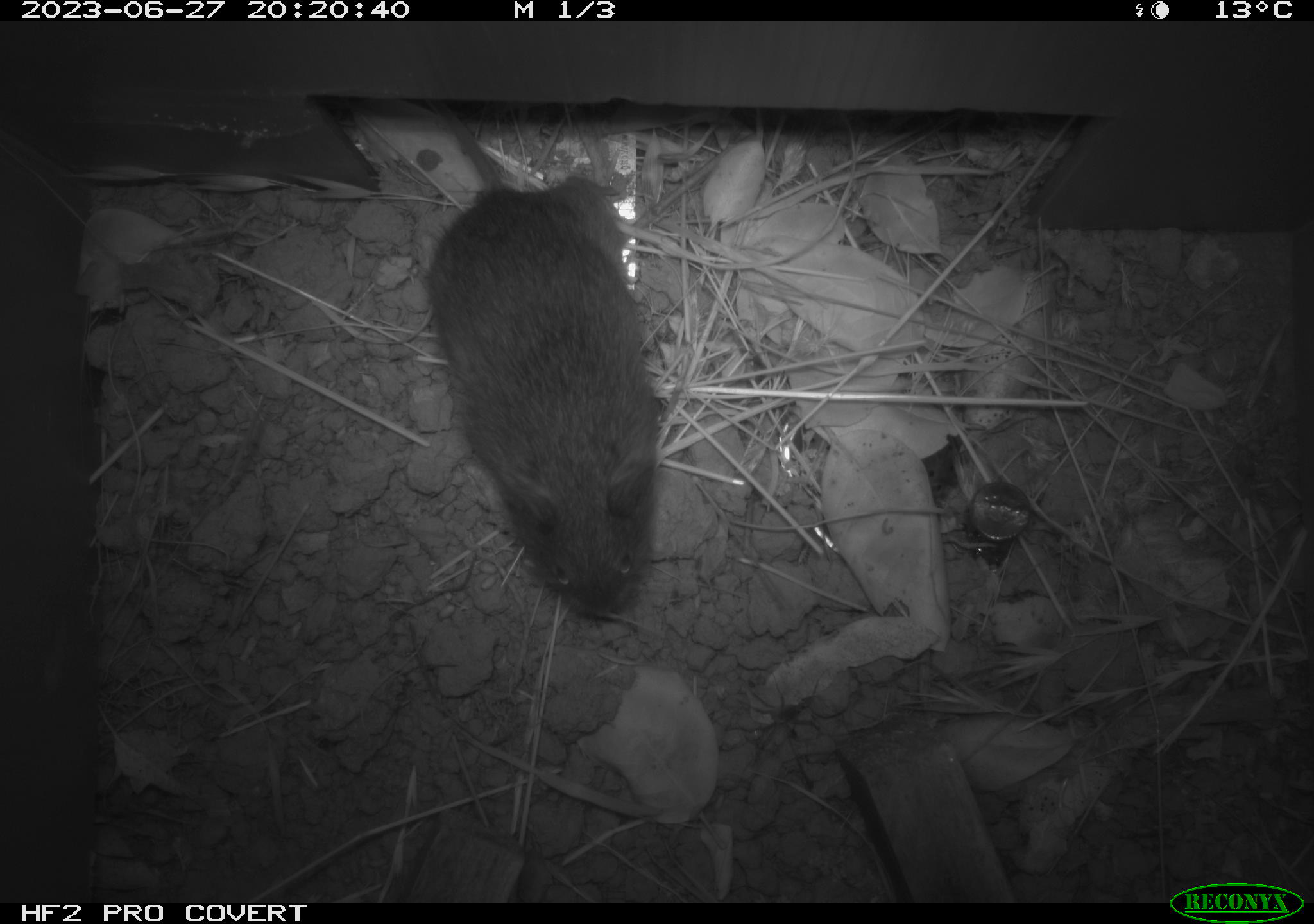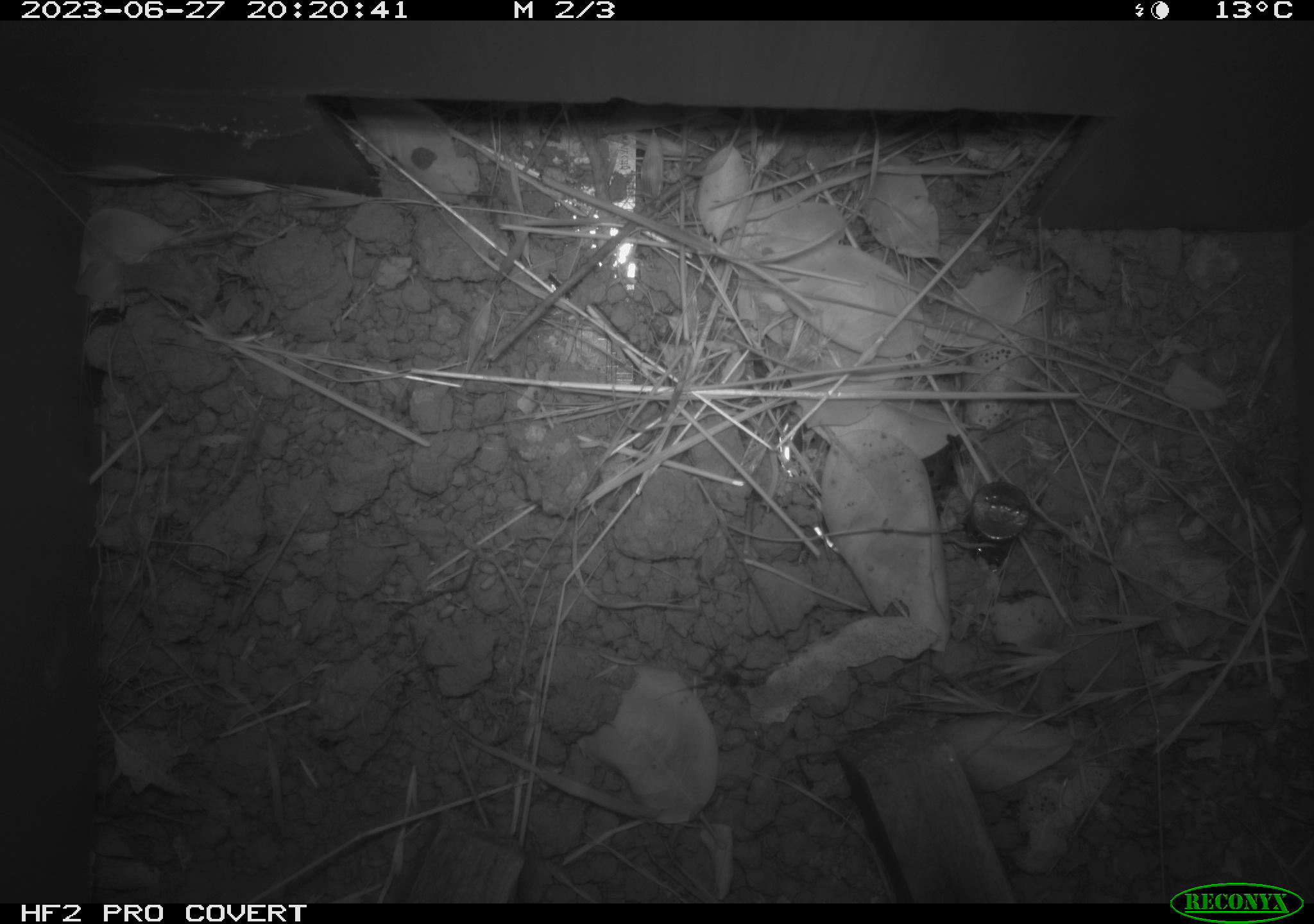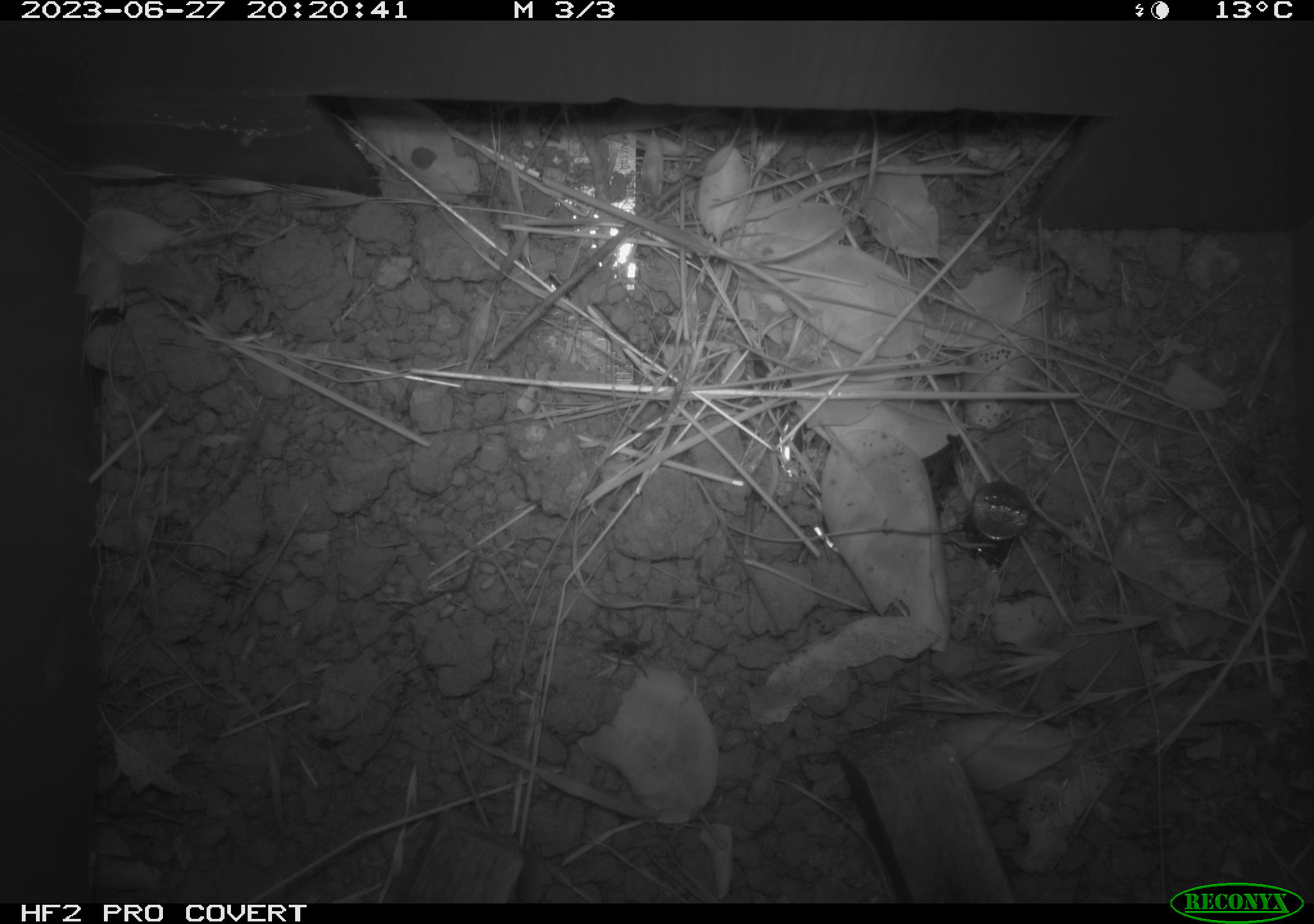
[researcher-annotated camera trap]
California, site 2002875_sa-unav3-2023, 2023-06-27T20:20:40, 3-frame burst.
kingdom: Animalia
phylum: Chordata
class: Mammalia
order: Rodentia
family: Cricetidae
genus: Microtus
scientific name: Microtus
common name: meadow vole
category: microtus species